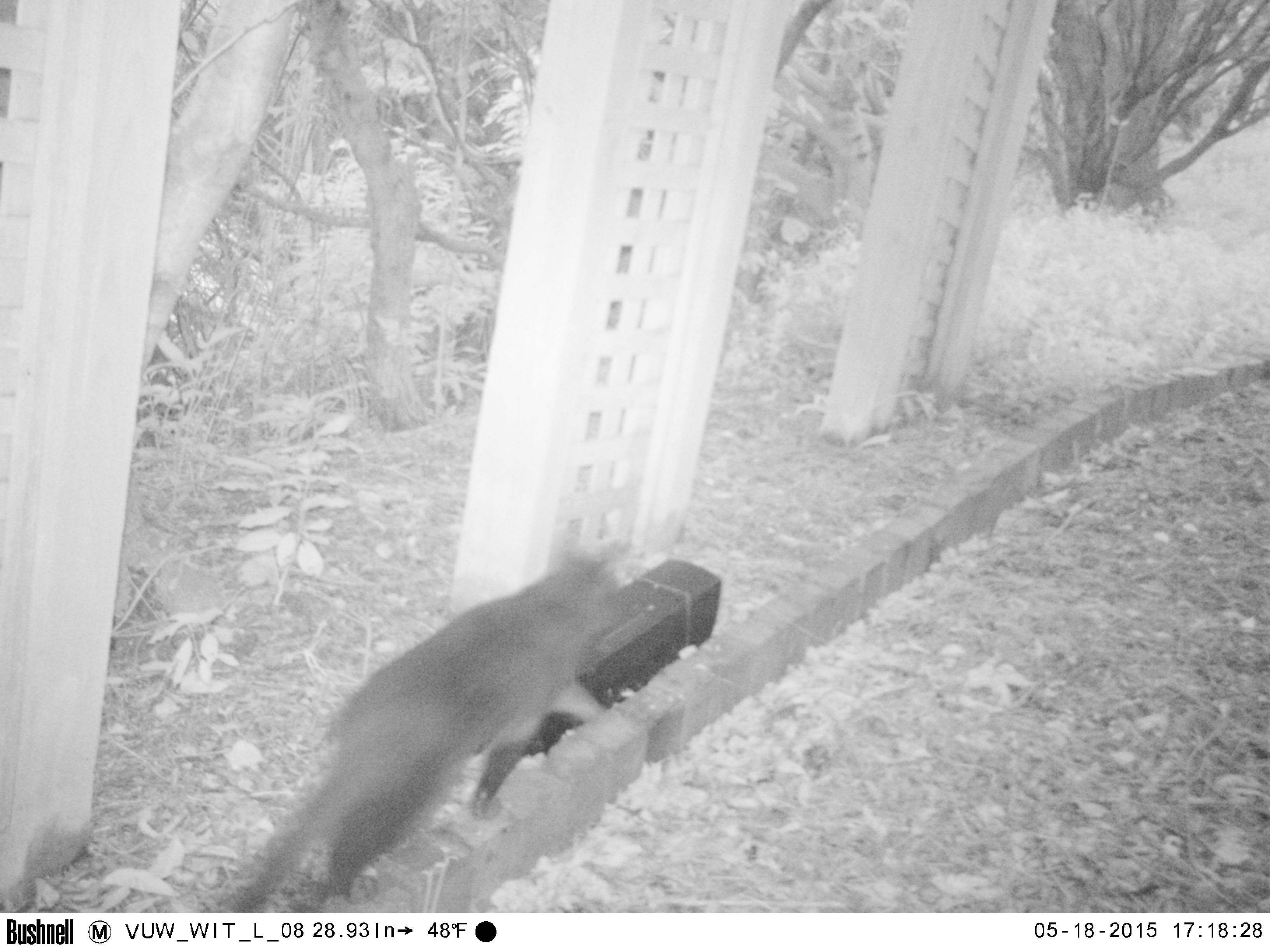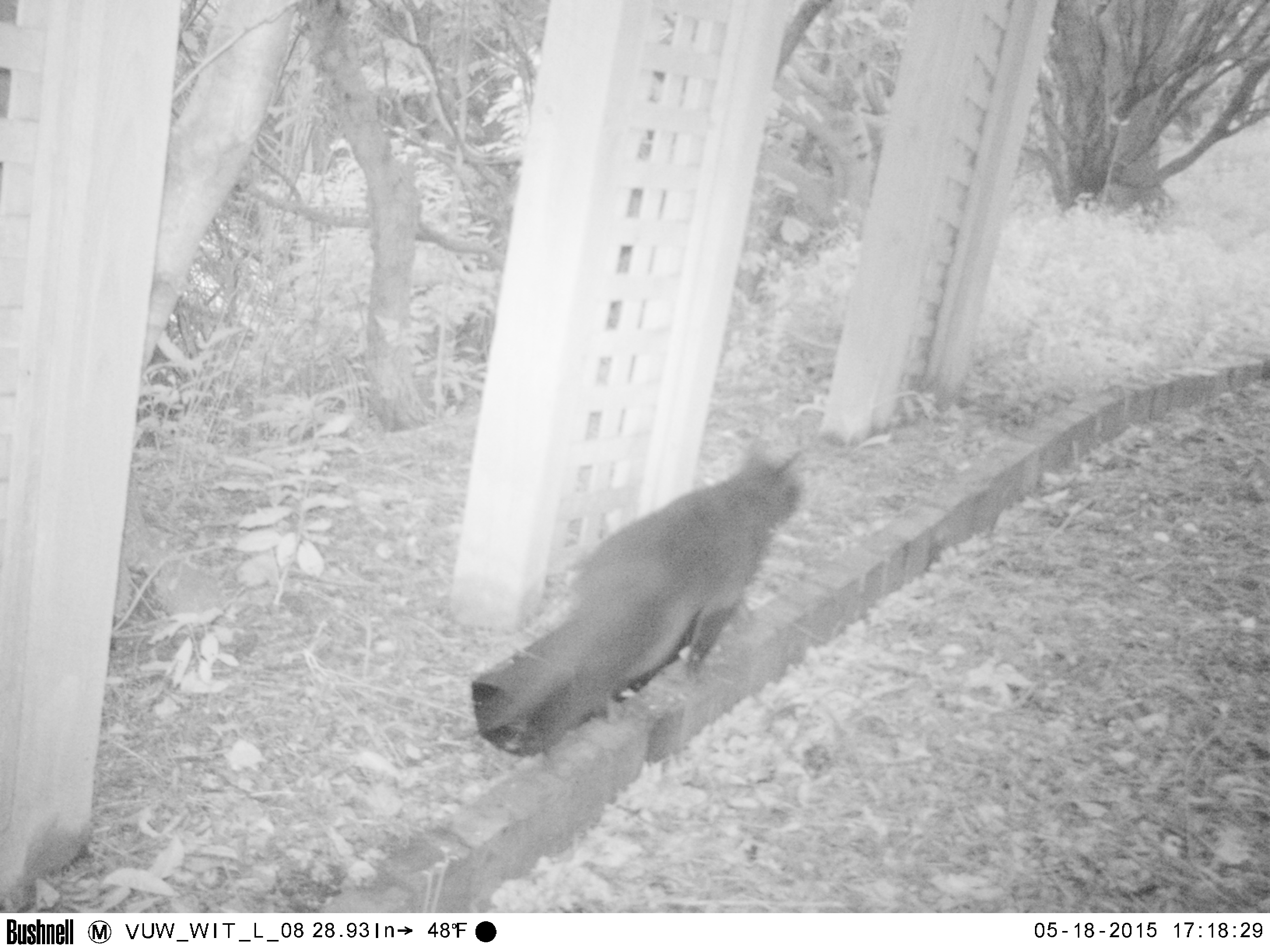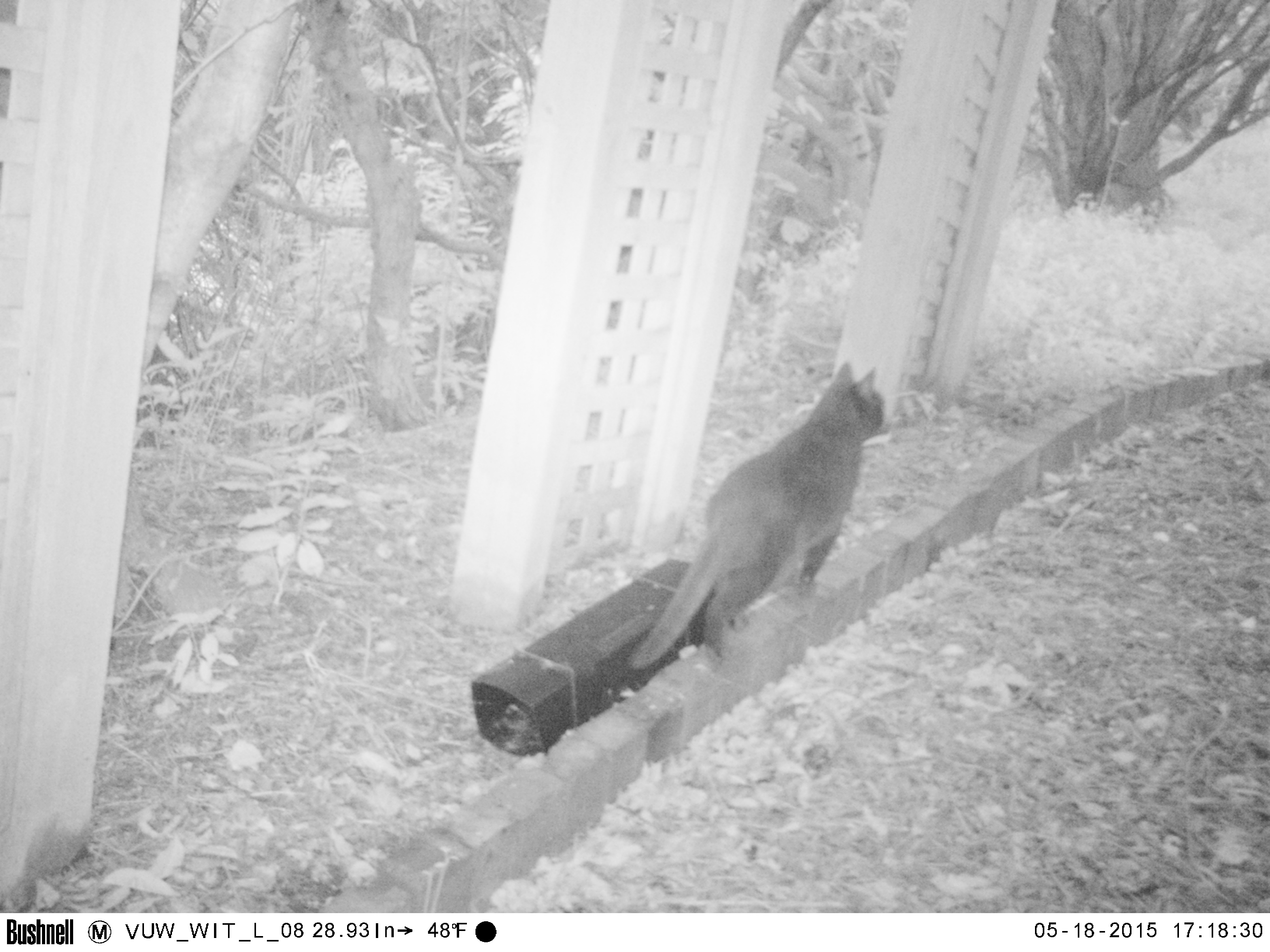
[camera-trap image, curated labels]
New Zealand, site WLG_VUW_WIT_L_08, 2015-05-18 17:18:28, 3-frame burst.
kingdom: Animalia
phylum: Chordata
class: Mammalia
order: Carnivora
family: Felidae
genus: Felis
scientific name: Felis catus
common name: domestic cat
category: cat